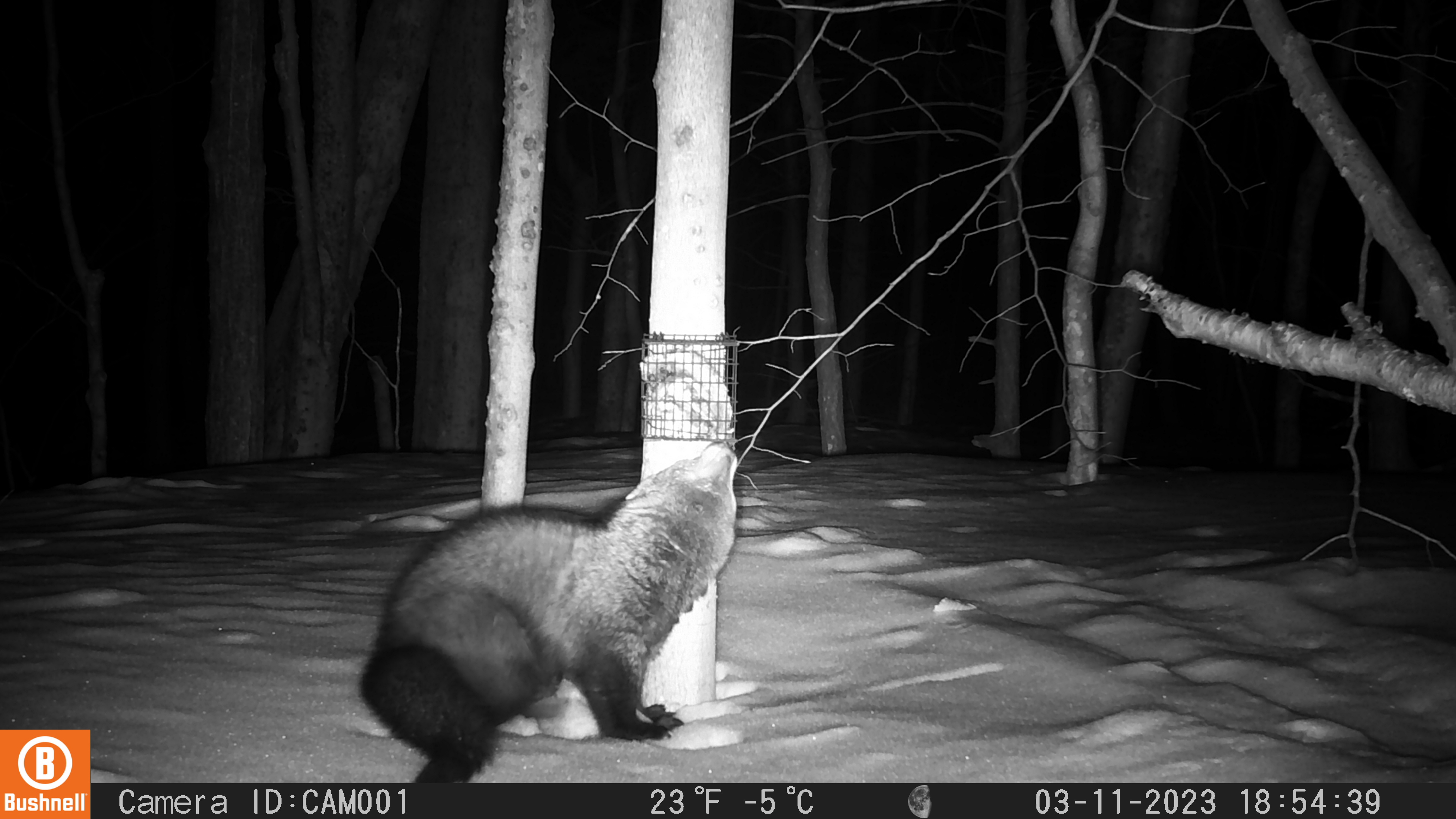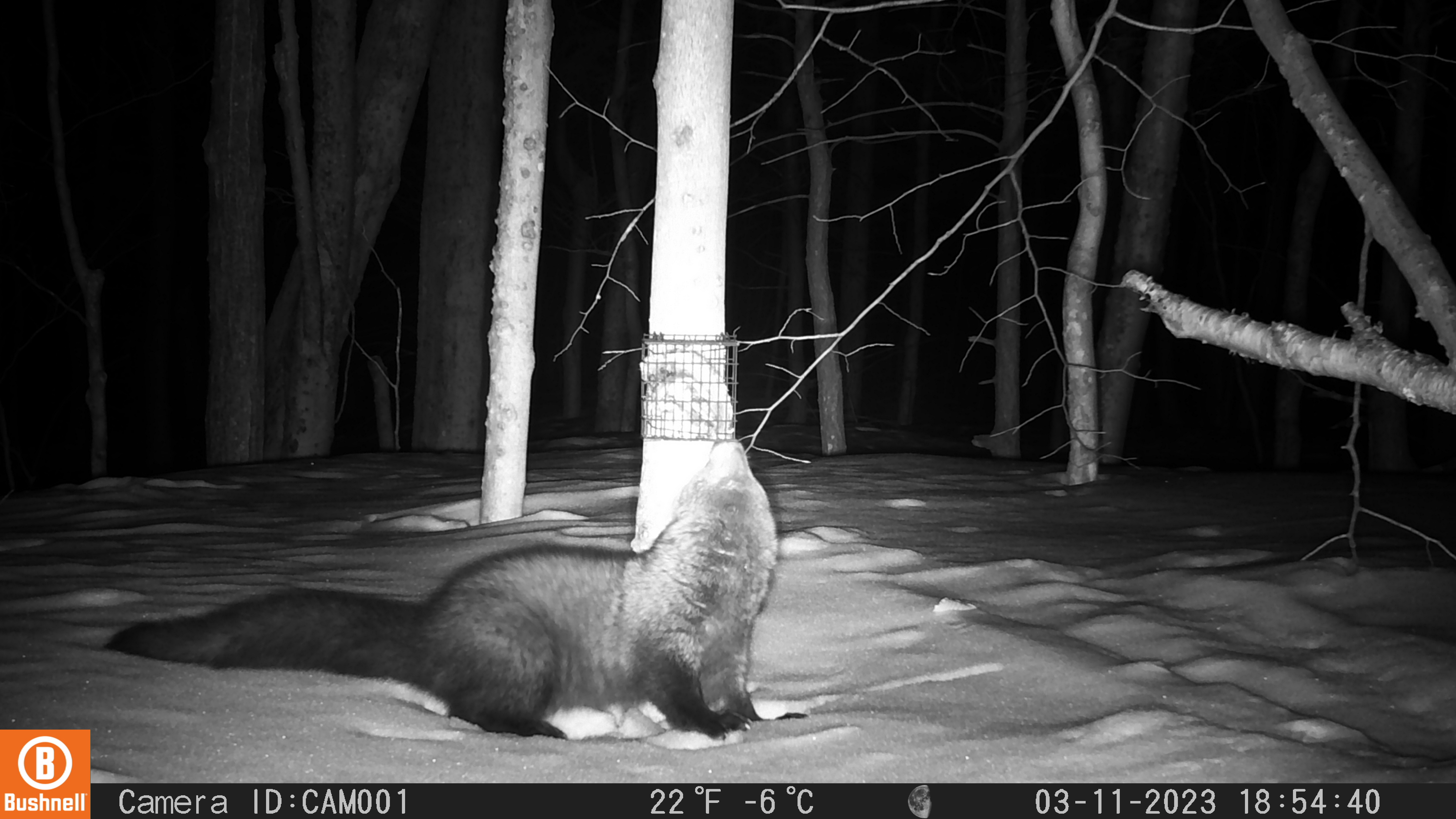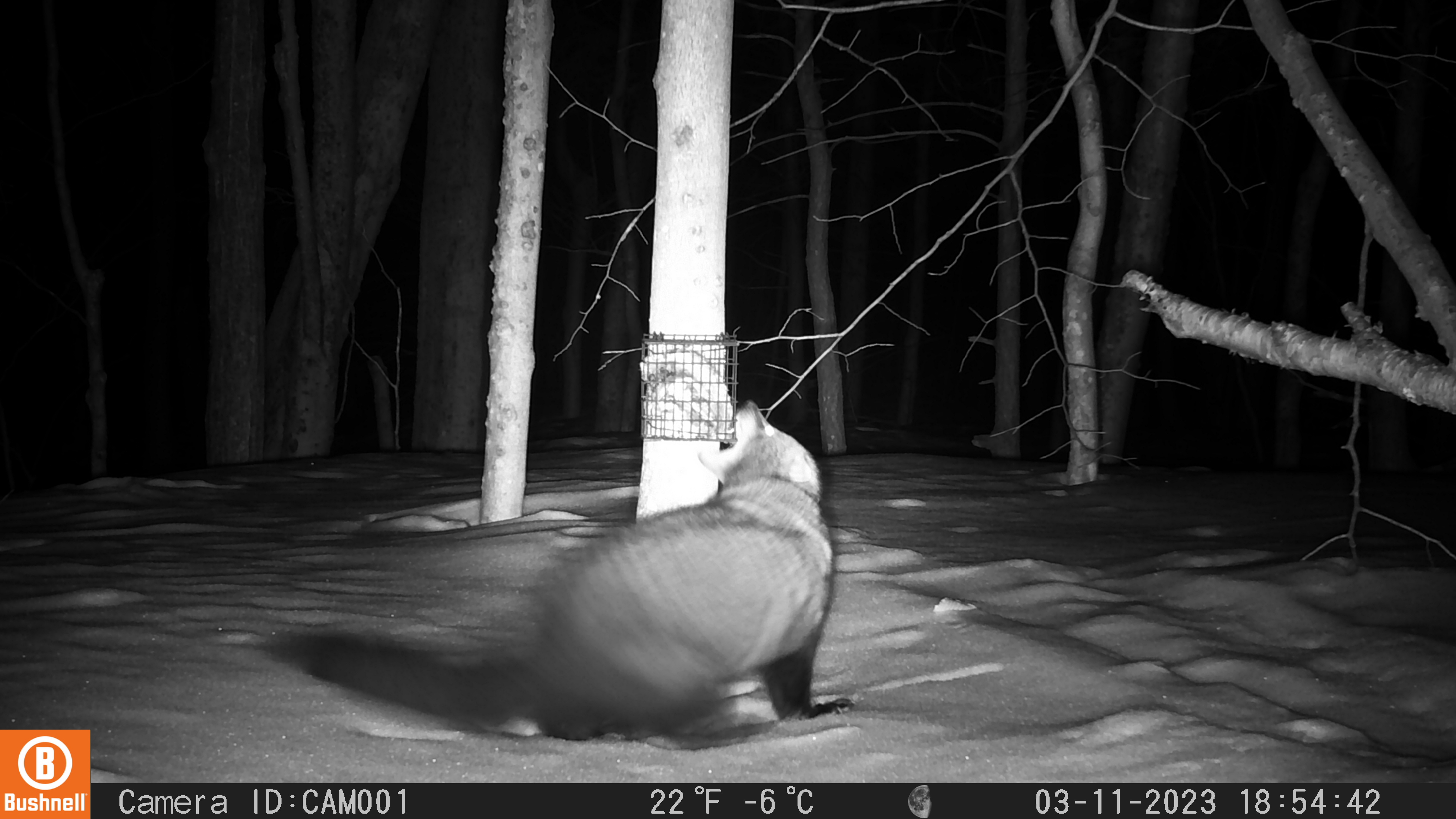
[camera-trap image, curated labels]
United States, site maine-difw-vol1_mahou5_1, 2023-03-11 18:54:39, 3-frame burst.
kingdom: Animalia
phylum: Chordata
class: Mammalia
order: Carnivora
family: Mustelidae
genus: Pekania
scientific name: Pekania pennanti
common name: fisher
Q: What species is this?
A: Fisher (Pekania pennanti).